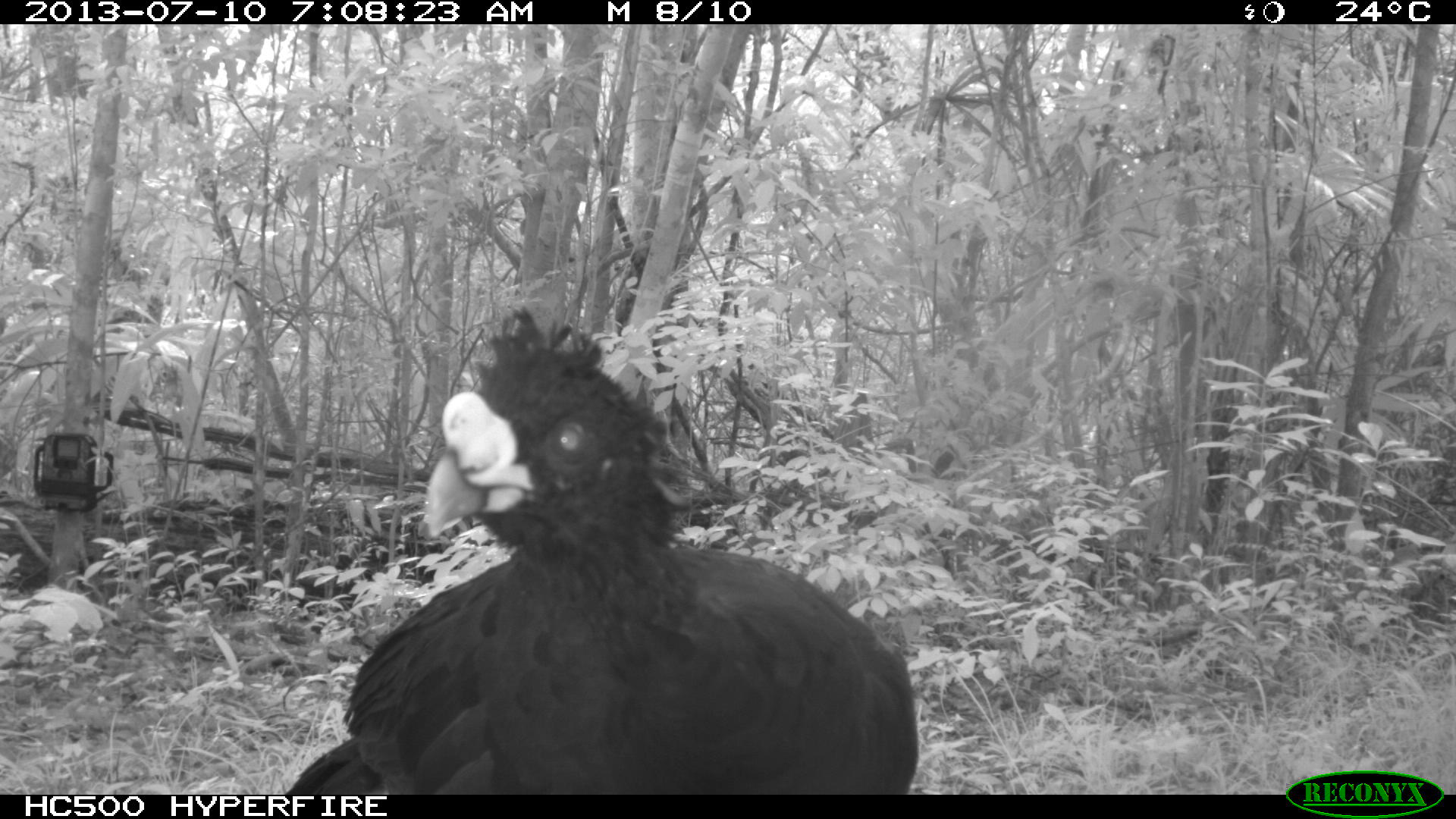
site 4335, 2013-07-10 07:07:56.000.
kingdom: Animalia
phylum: Chordata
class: Aves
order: Galliformes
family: Cracidae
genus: Crax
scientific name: Crax rubra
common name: great curassow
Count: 1.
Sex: male.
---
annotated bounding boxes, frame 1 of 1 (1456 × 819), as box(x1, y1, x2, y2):
crax rubra: box(280, 303, 921, 792)